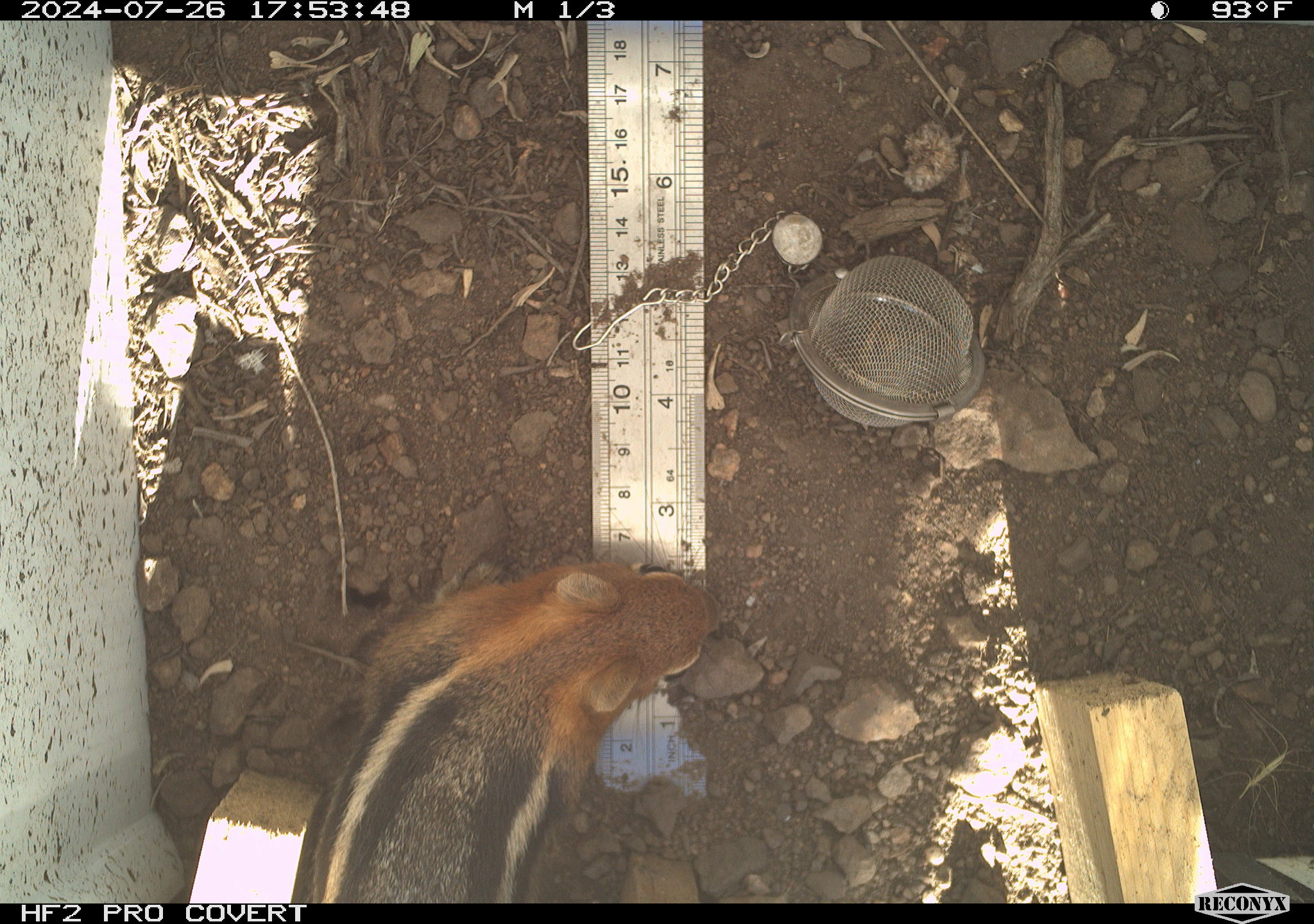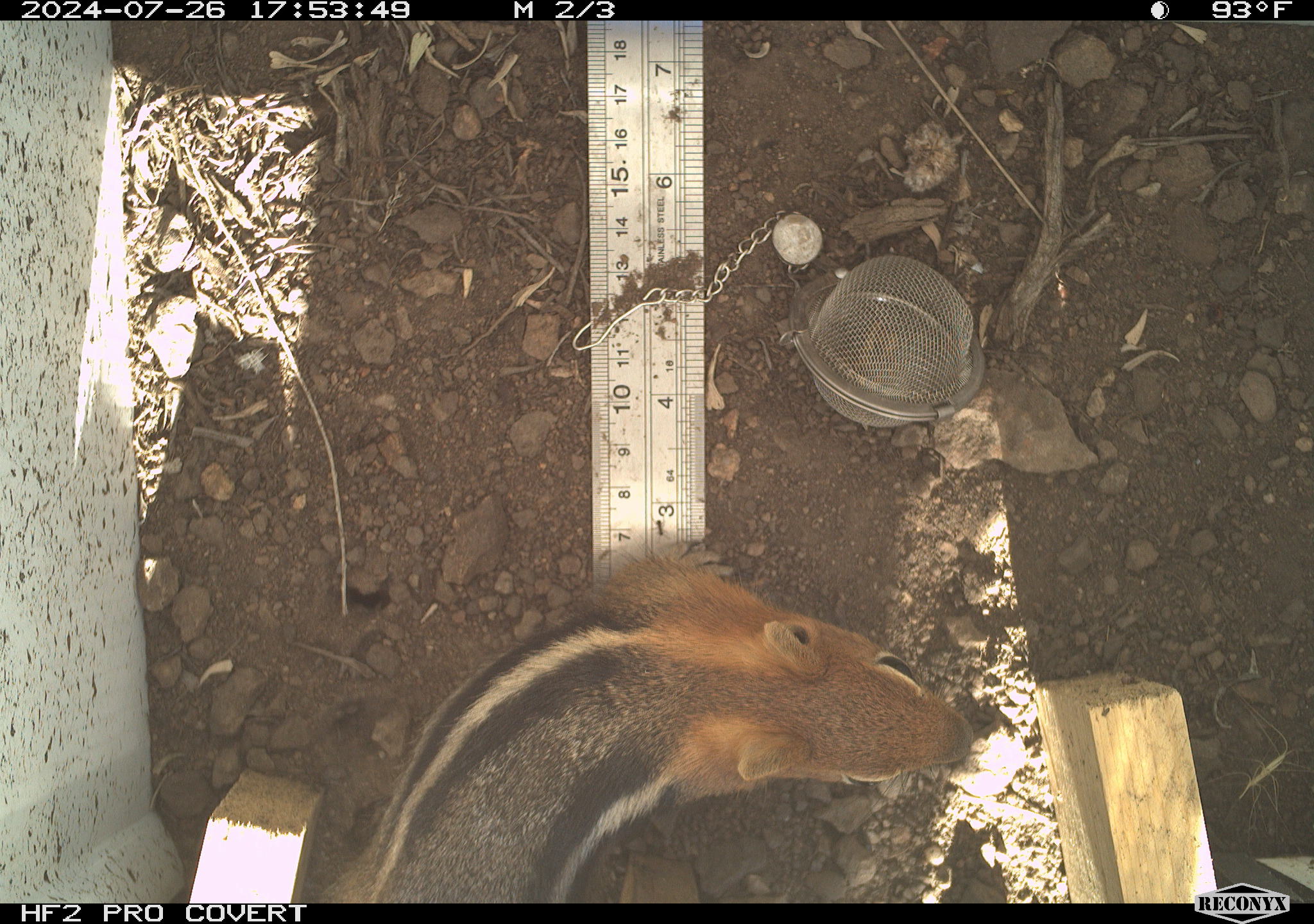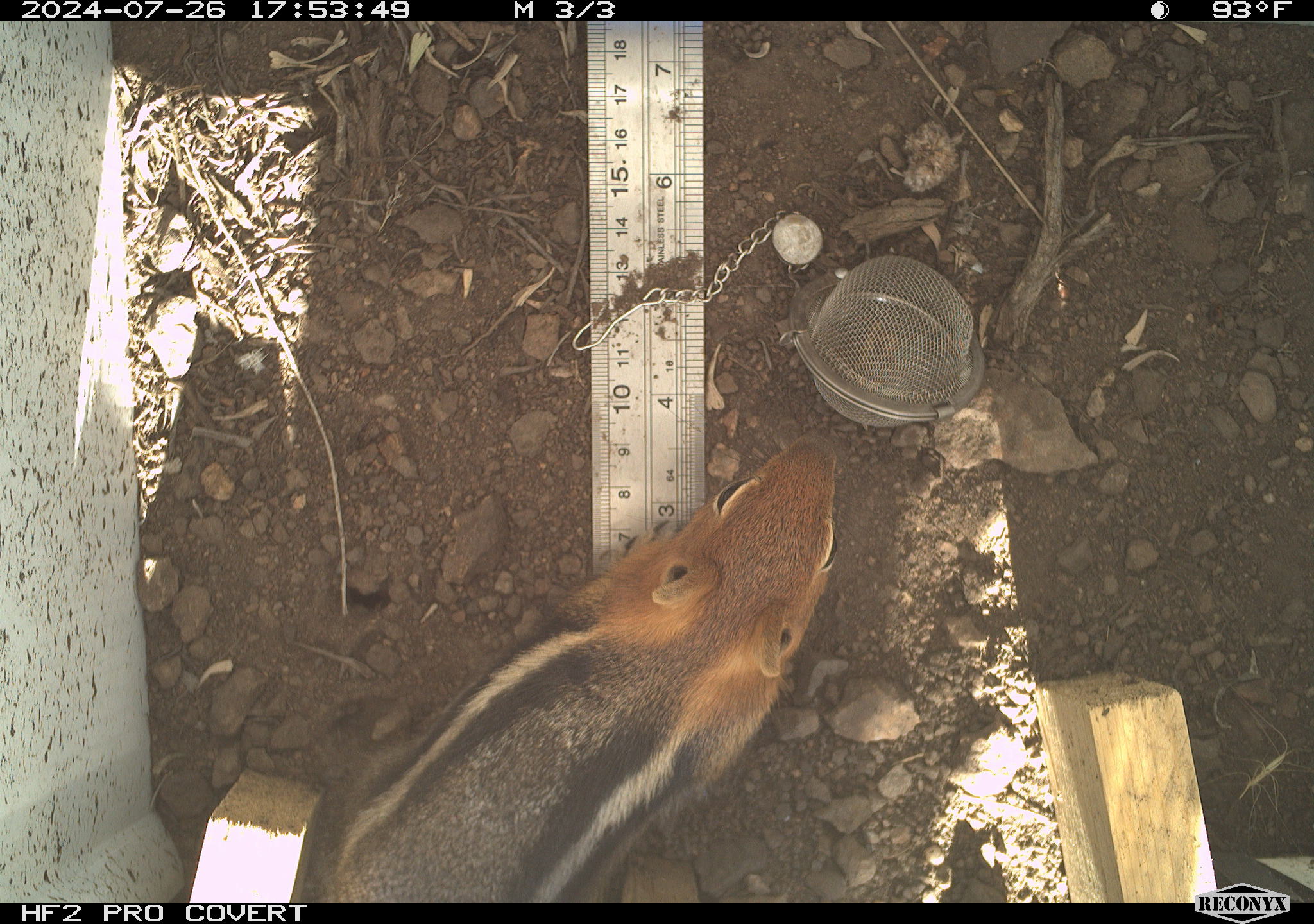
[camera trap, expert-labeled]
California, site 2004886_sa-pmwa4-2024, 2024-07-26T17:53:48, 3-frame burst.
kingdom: Animalia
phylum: Chordata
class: Mammalia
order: Rodentia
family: Sciuridae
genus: Callospermophilus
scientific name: Callospermophilus lateralis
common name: golden mantled ground squirrel